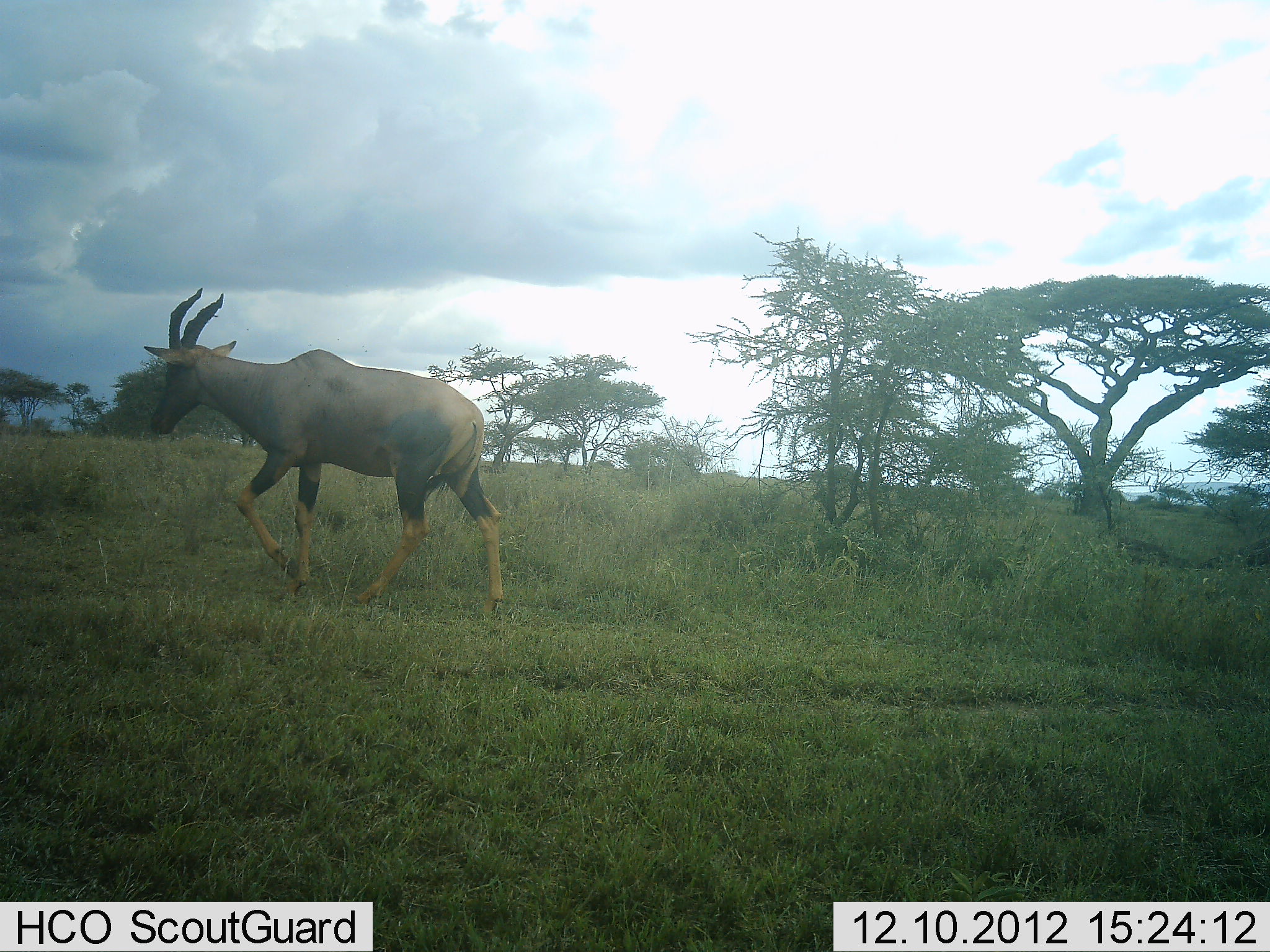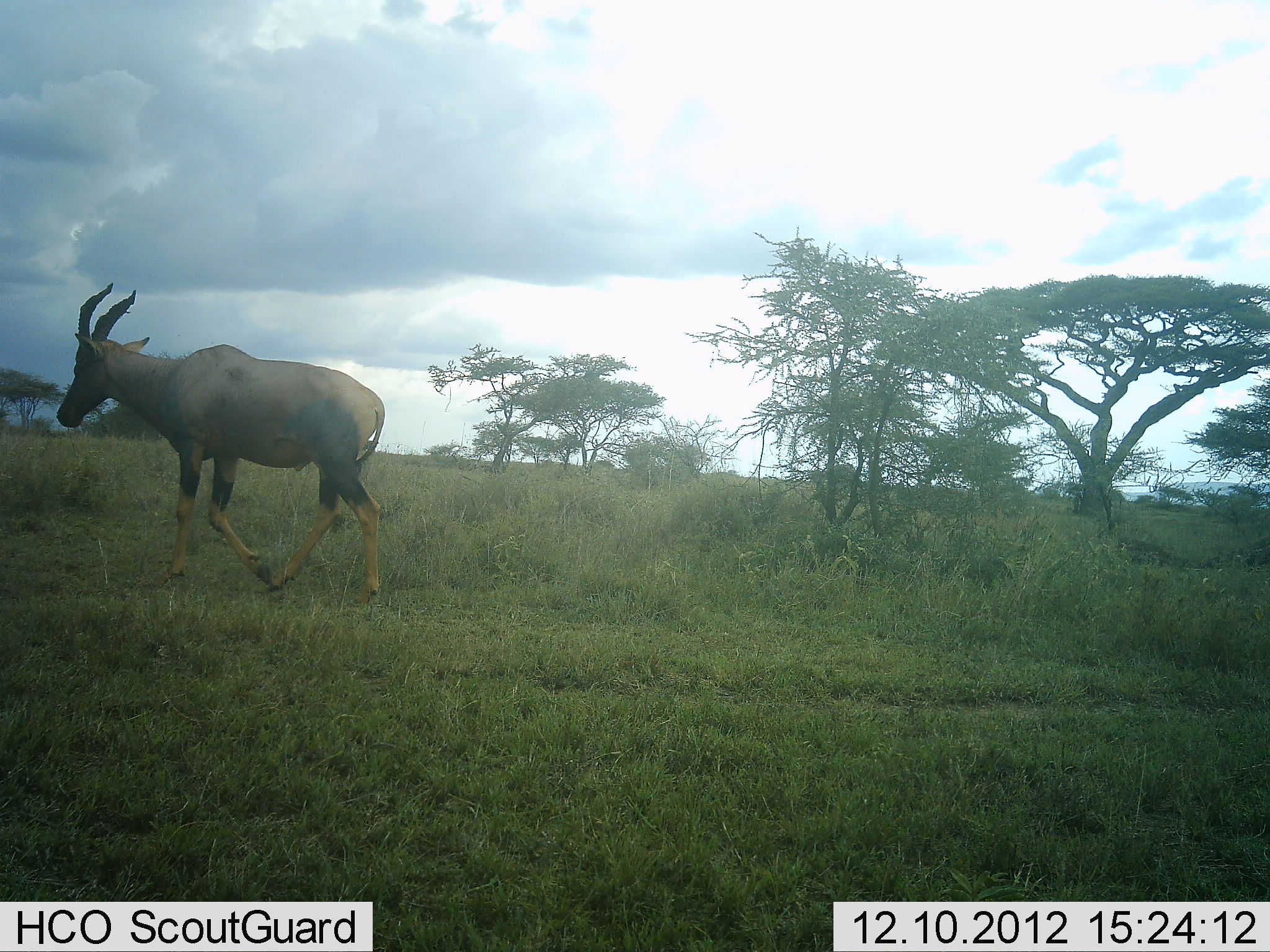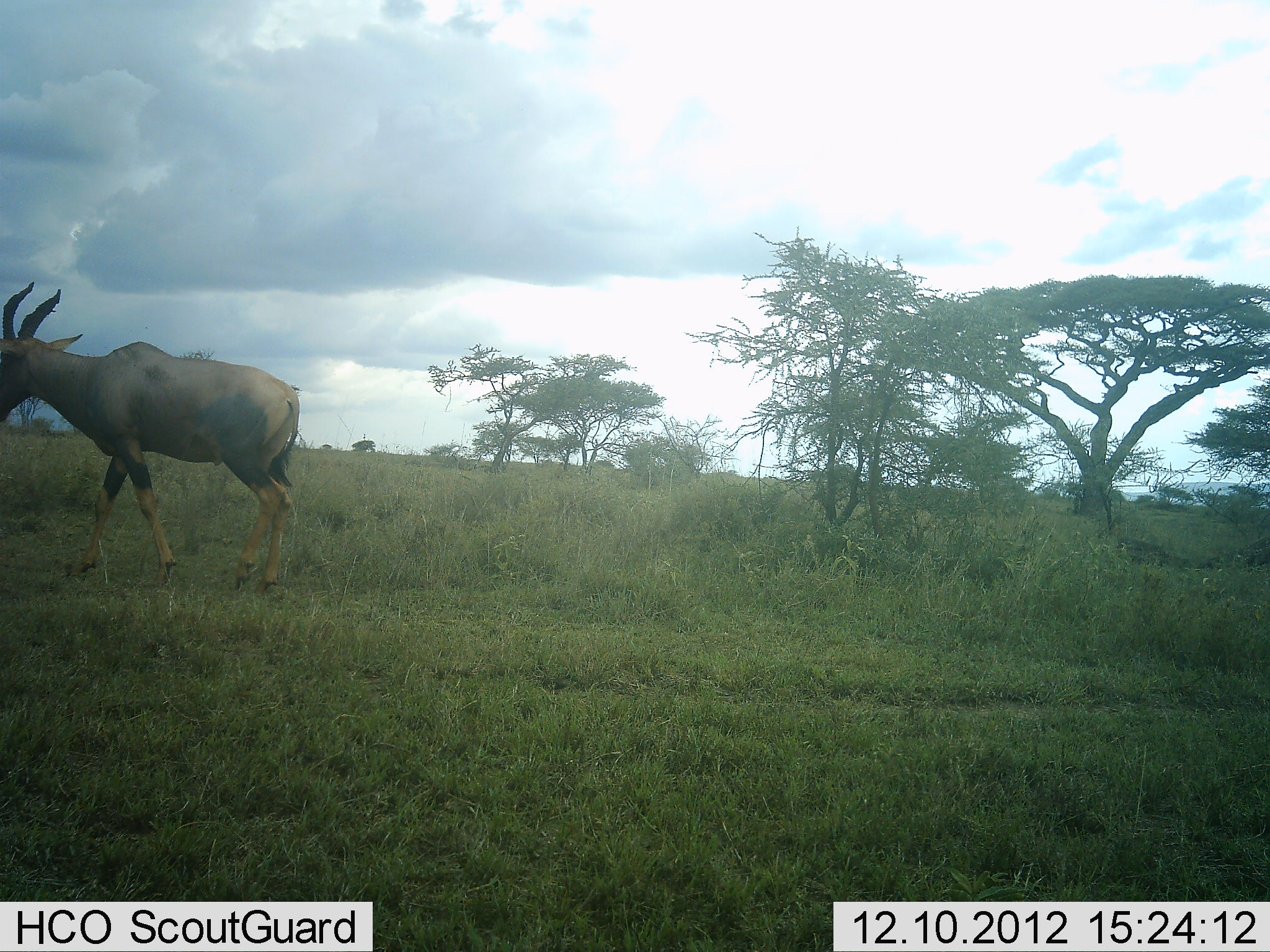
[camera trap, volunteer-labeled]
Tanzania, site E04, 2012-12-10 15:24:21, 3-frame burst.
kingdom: Animalia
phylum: Chordata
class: Mammalia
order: Artiodactyla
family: Bovidae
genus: Damaliscus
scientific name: Damaliscus lunatus jimela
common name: topi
Topi (Damaliscus lunatus jimela), count 1. Behavior (volunteer vote fractions): standing 7%, resting 0%, moving 93%, interacting 0%. Young present (vote fraction): 0%. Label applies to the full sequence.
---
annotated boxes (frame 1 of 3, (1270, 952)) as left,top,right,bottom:
animal: 142,286,506,617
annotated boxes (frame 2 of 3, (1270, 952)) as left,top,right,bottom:
animal: 54,281,389,607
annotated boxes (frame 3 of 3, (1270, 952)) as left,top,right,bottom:
animal: 0,281,302,597